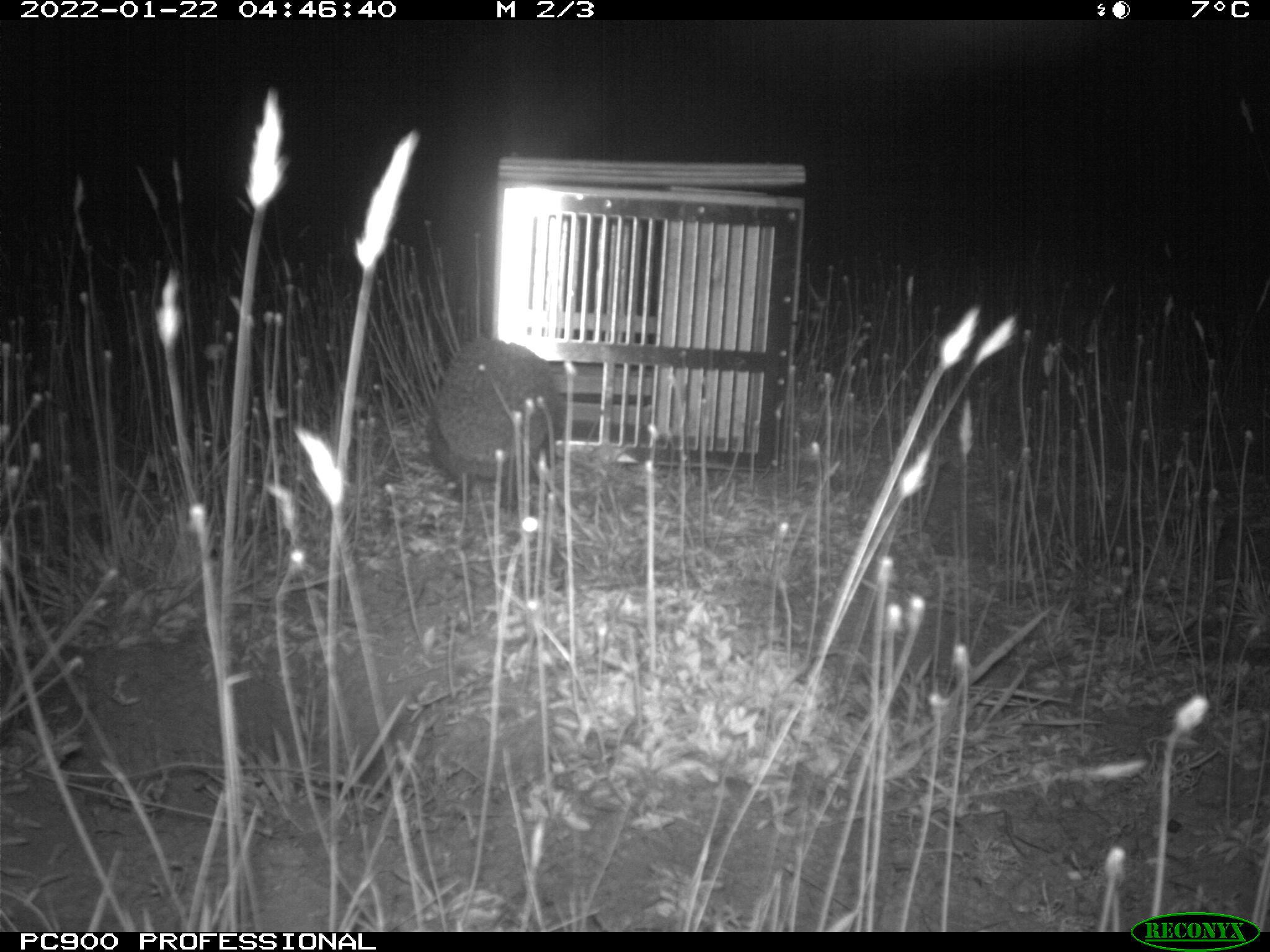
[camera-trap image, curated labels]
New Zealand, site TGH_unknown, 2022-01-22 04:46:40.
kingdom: Animalia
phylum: Chordata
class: Mammalia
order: Eulipotyphla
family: Erinaceidae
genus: Erinaceus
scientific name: Erinaceus europaeus europaeus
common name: european hedgehog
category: hedgehog